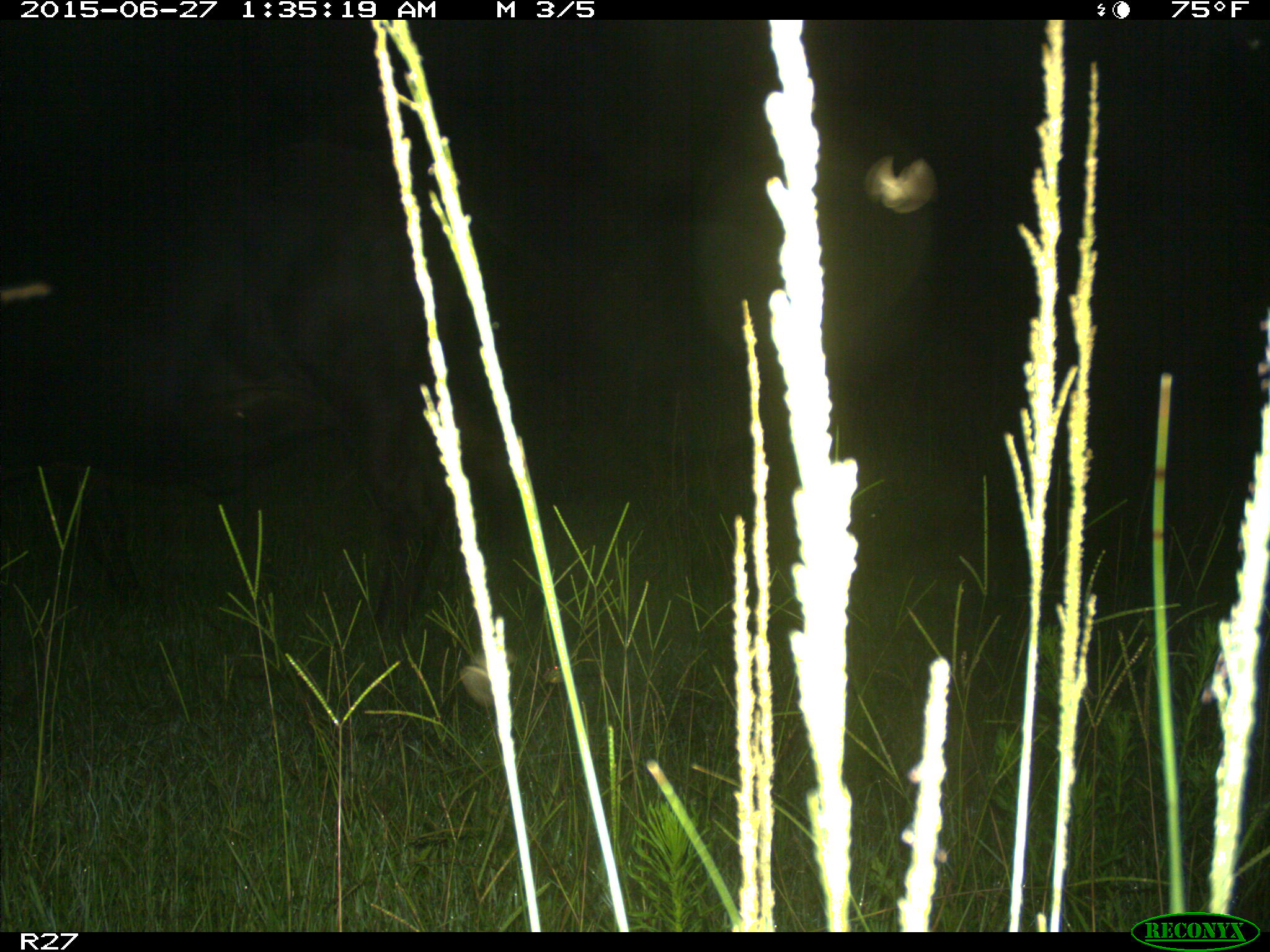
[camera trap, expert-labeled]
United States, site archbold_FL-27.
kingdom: Animalia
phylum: Chordata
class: Mammalia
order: Artiodactyla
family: Bovidae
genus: Bos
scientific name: Bos taurus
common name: domestic cow